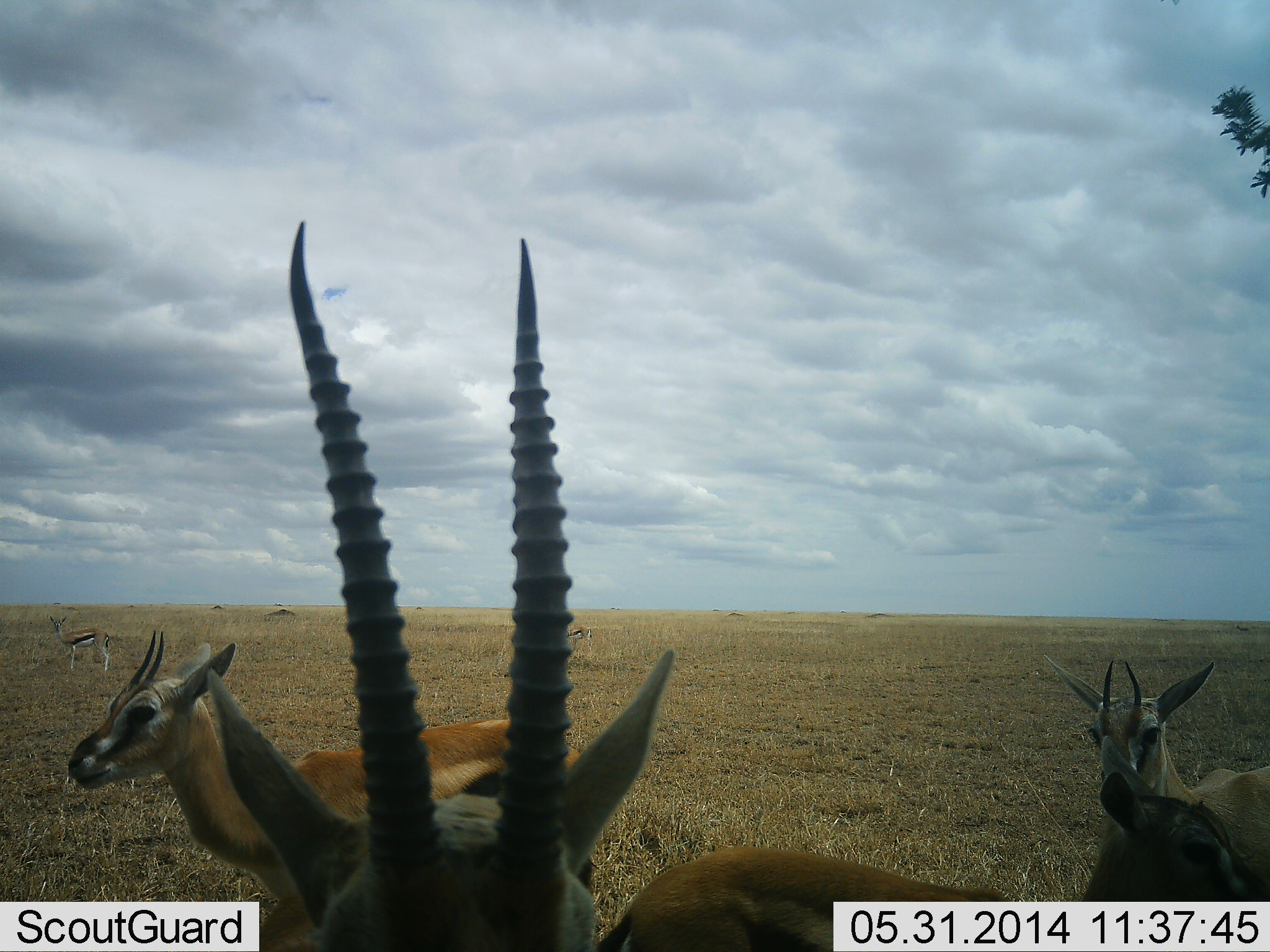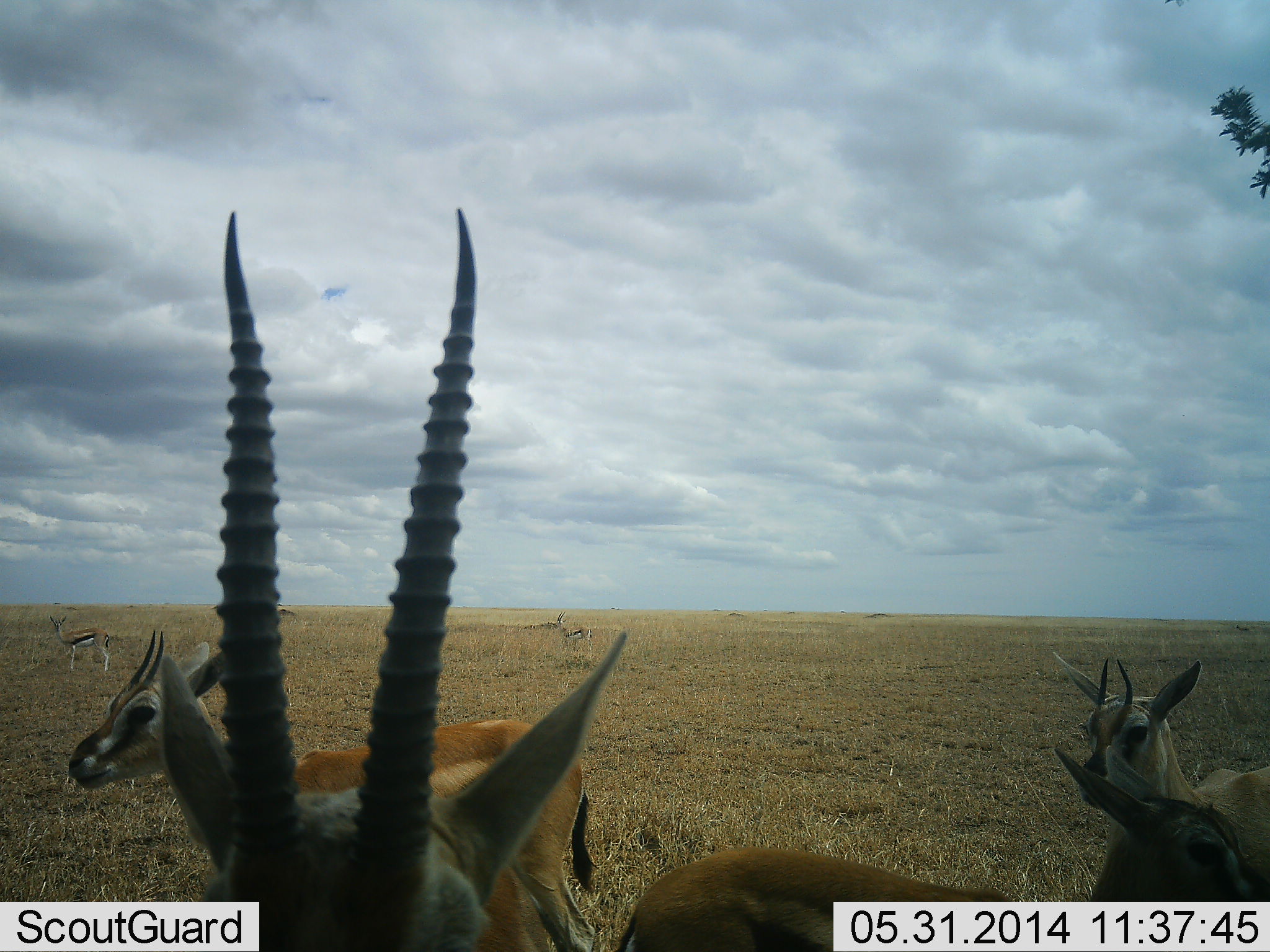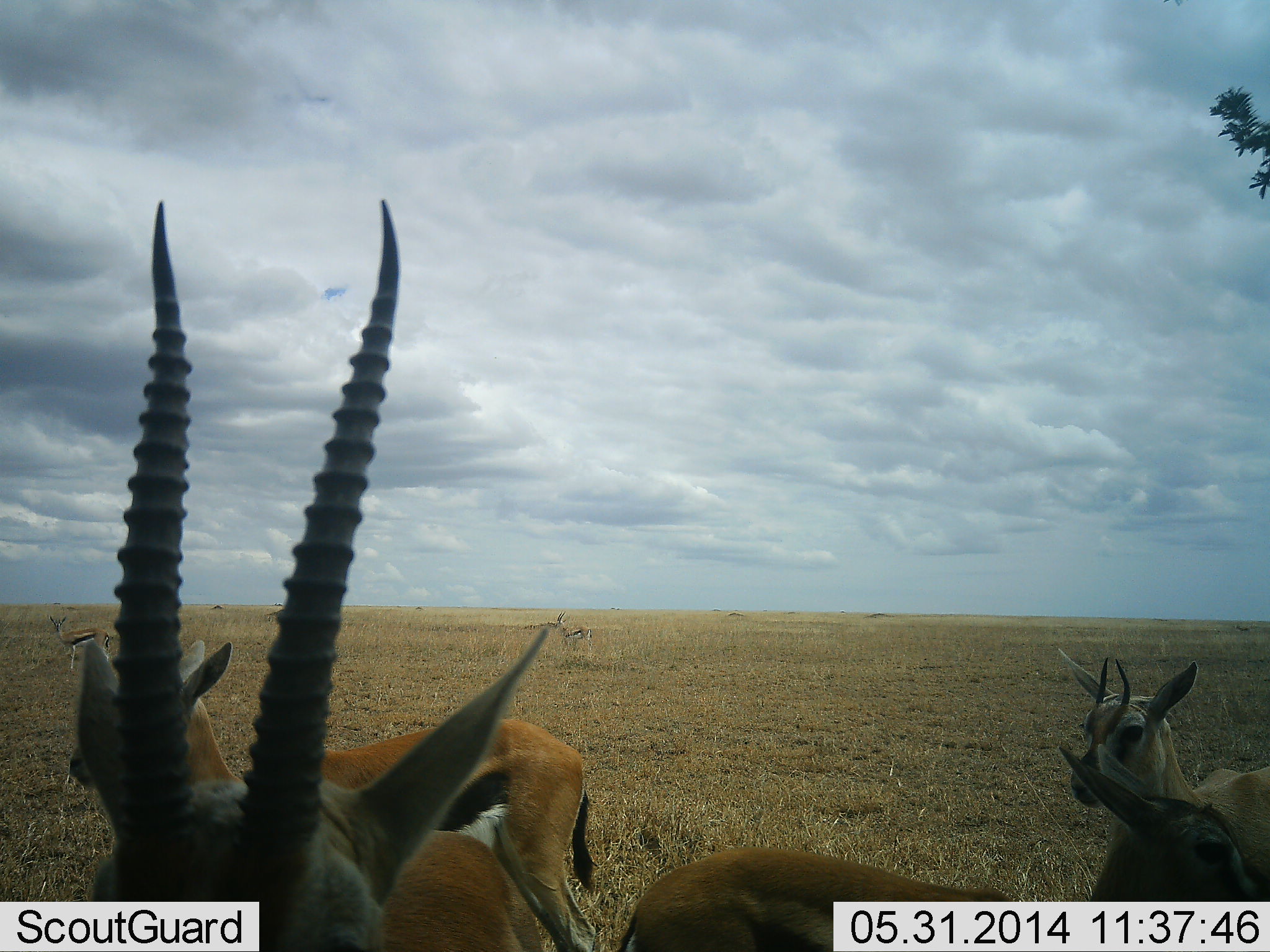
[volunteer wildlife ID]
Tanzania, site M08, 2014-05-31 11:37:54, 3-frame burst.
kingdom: Animalia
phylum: Chordata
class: Mammalia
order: Artiodactyla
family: Bovidae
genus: Eudorcas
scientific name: Eudorcas thomsonii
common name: thomson's gazelle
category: gazellethomsons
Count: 6.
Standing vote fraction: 90%.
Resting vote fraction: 0%.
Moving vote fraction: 10%.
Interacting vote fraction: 0%.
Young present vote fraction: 10%.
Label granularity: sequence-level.